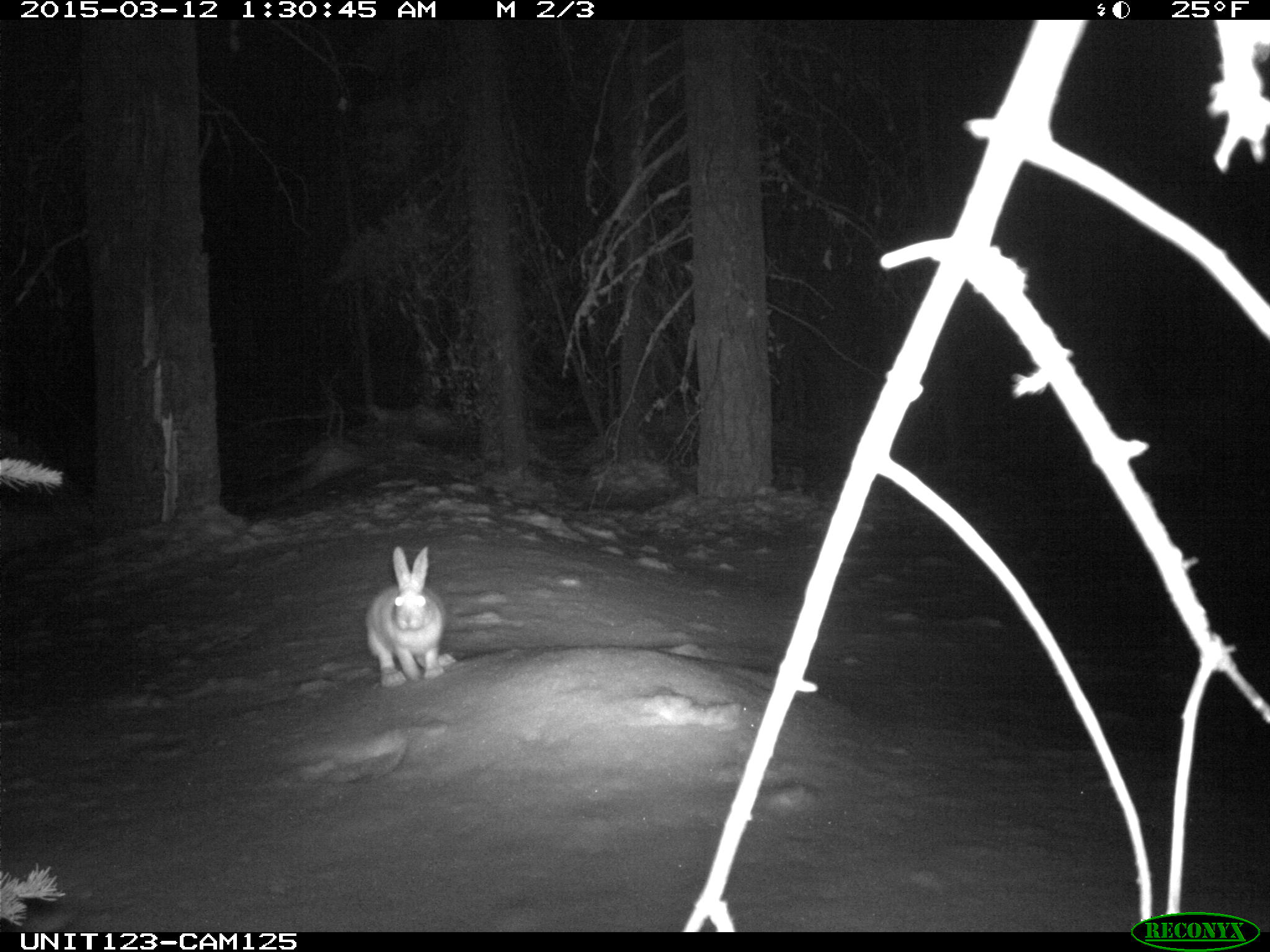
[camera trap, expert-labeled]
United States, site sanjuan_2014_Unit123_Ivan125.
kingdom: Animalia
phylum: Chordata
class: Mammalia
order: Lagomorpha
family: Leporidae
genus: Lepus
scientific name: Lepus americanus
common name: snowshoe hare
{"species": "Lepus americanus (snowshoe hare)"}